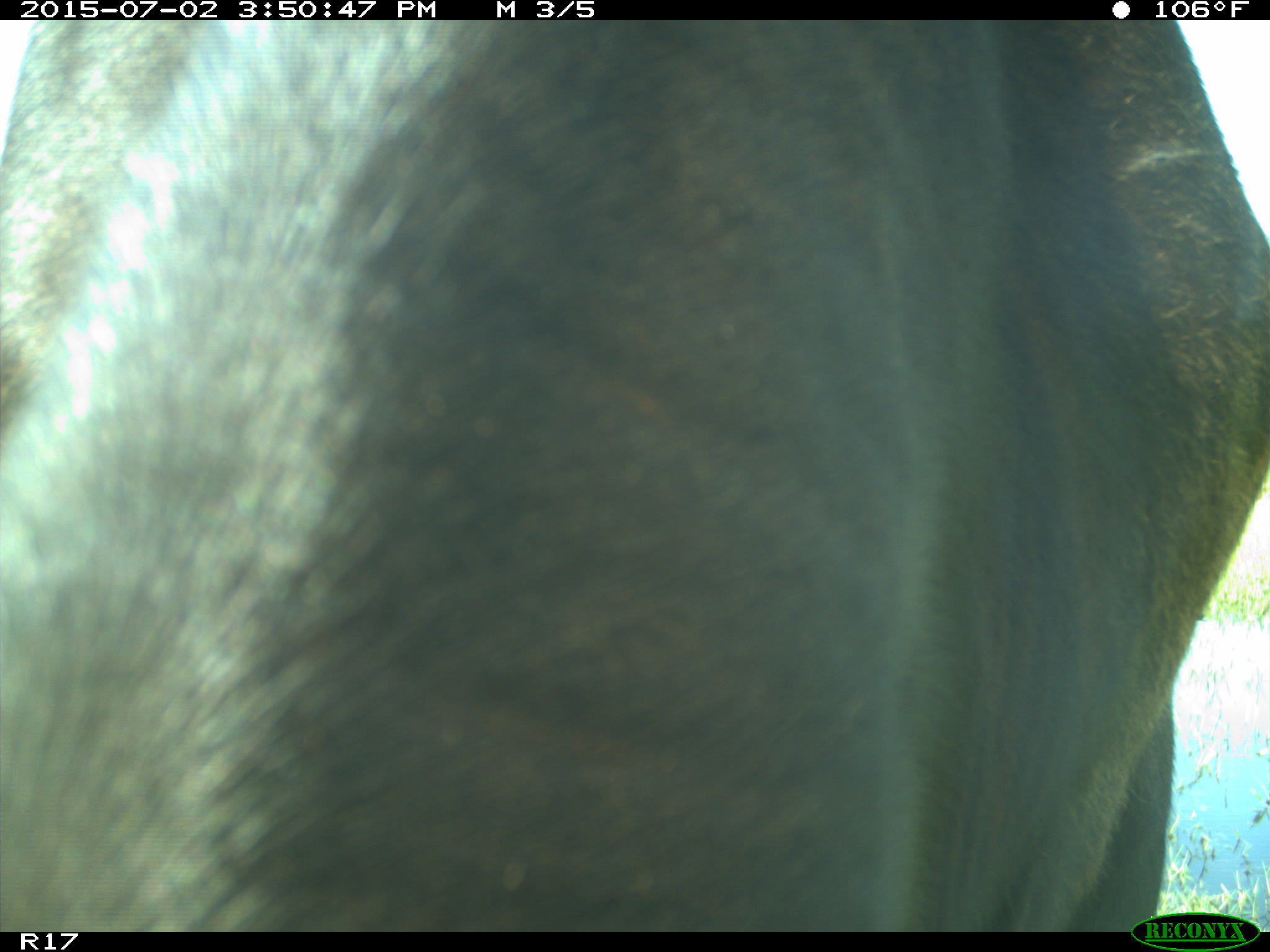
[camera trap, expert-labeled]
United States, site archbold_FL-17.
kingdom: Animalia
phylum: Chordata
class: Mammalia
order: Artiodactyla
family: Bovidae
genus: Bos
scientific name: Bos taurus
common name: domestic cow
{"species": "Bos taurus (domestic cow)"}